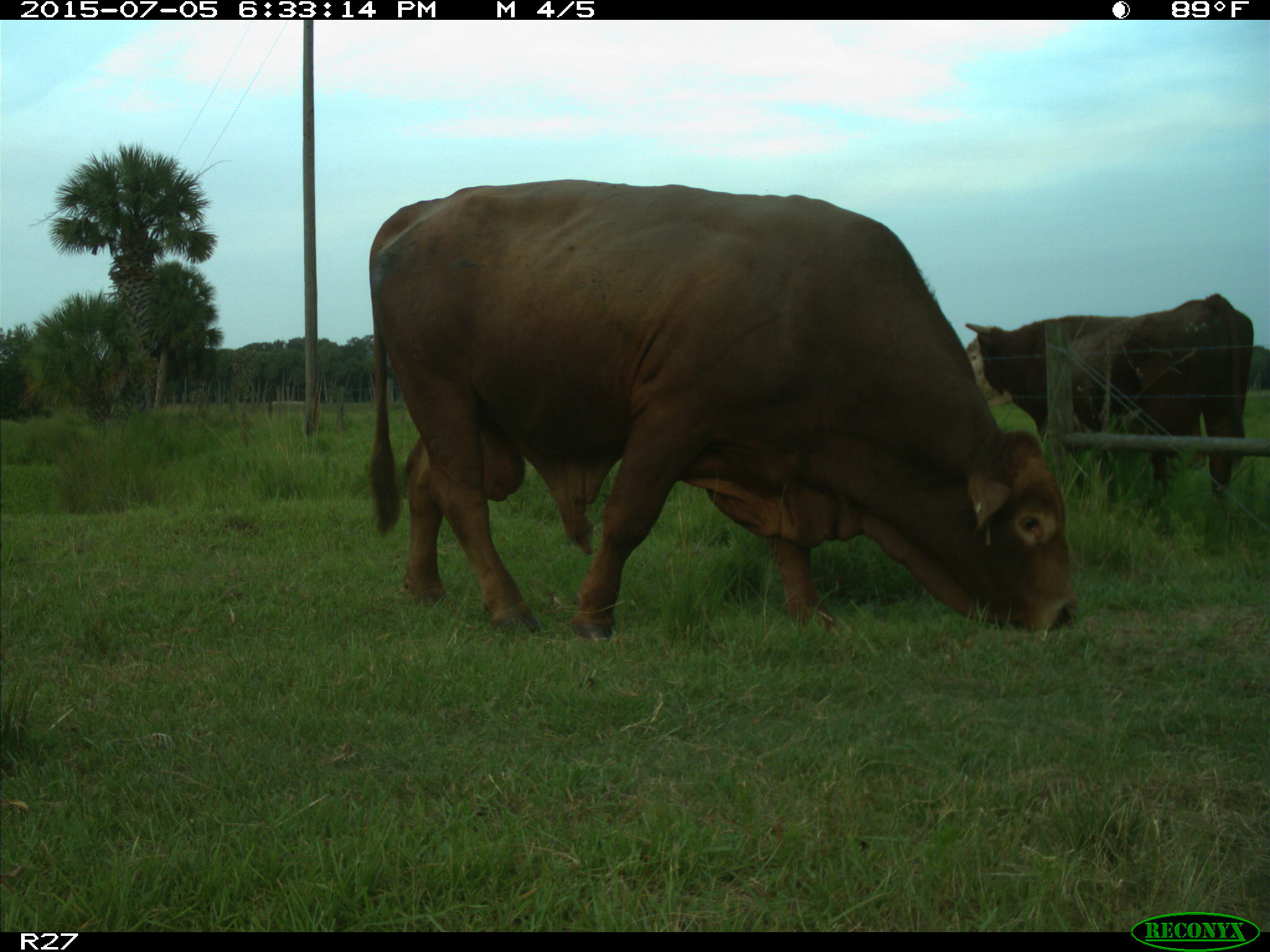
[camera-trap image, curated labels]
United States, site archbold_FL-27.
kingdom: Animalia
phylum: Chordata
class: Mammalia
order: Artiodactyla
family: Bovidae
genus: Bos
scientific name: Bos taurus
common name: domestic cow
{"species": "Bos taurus (domestic cow)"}